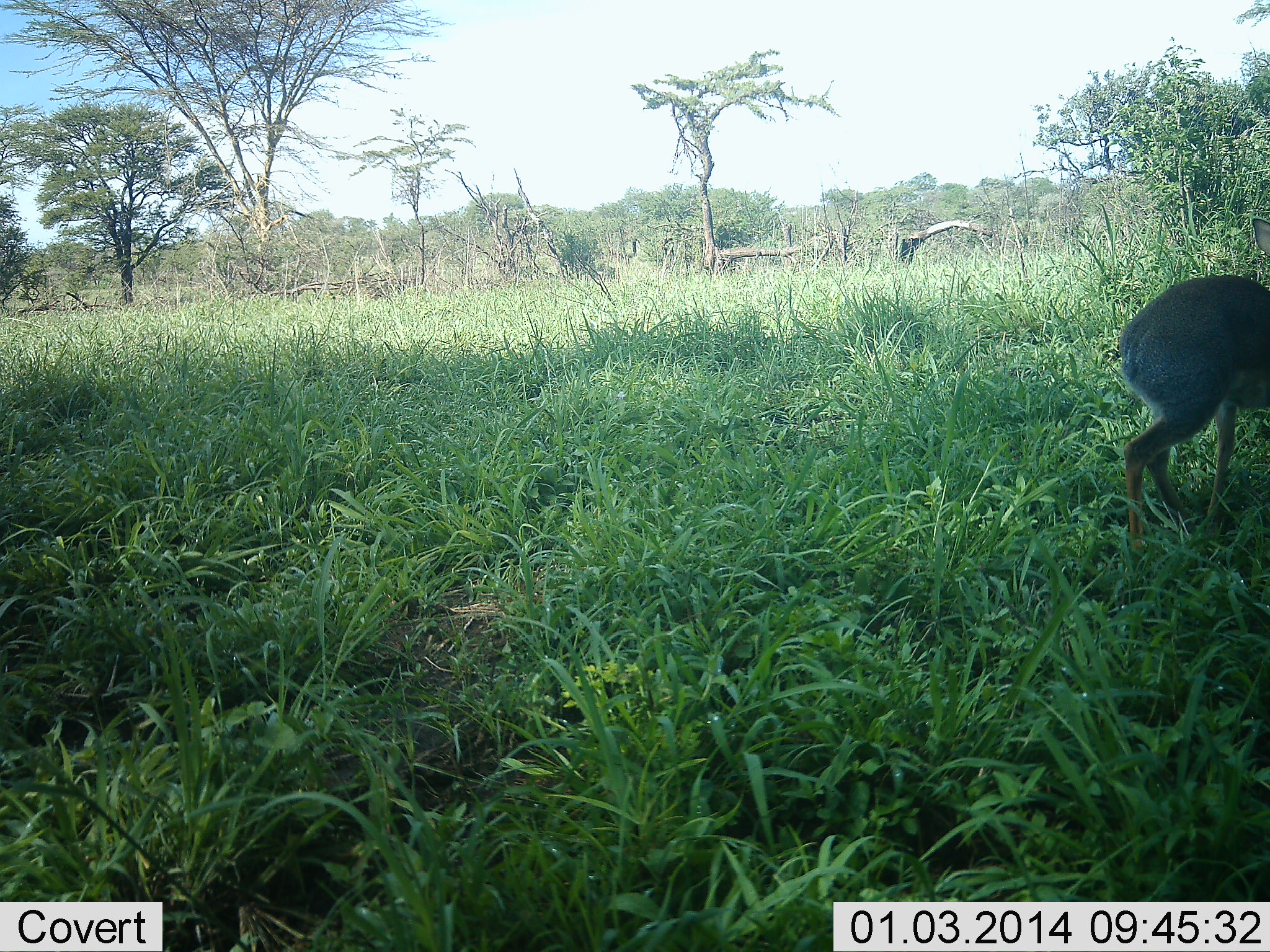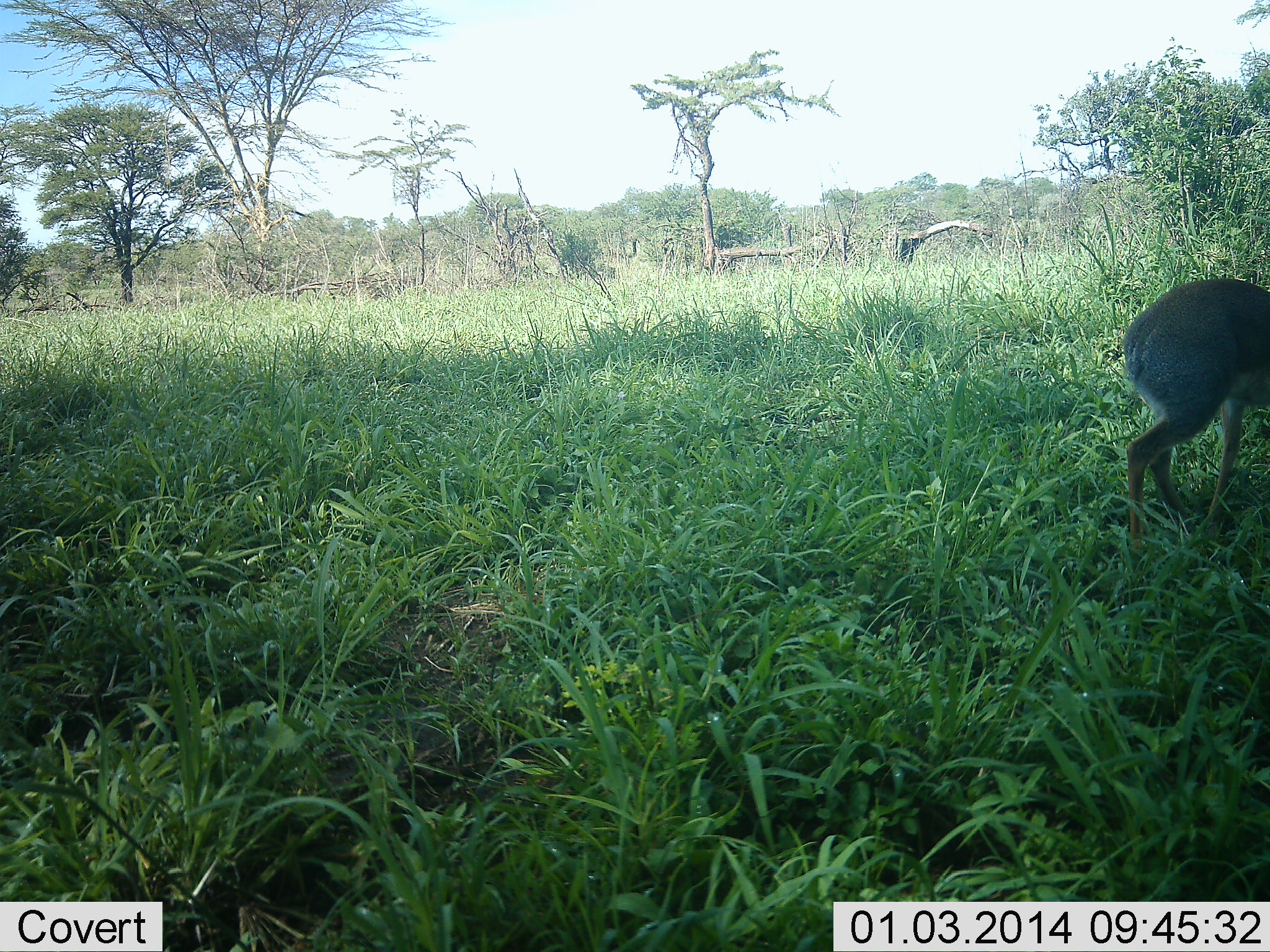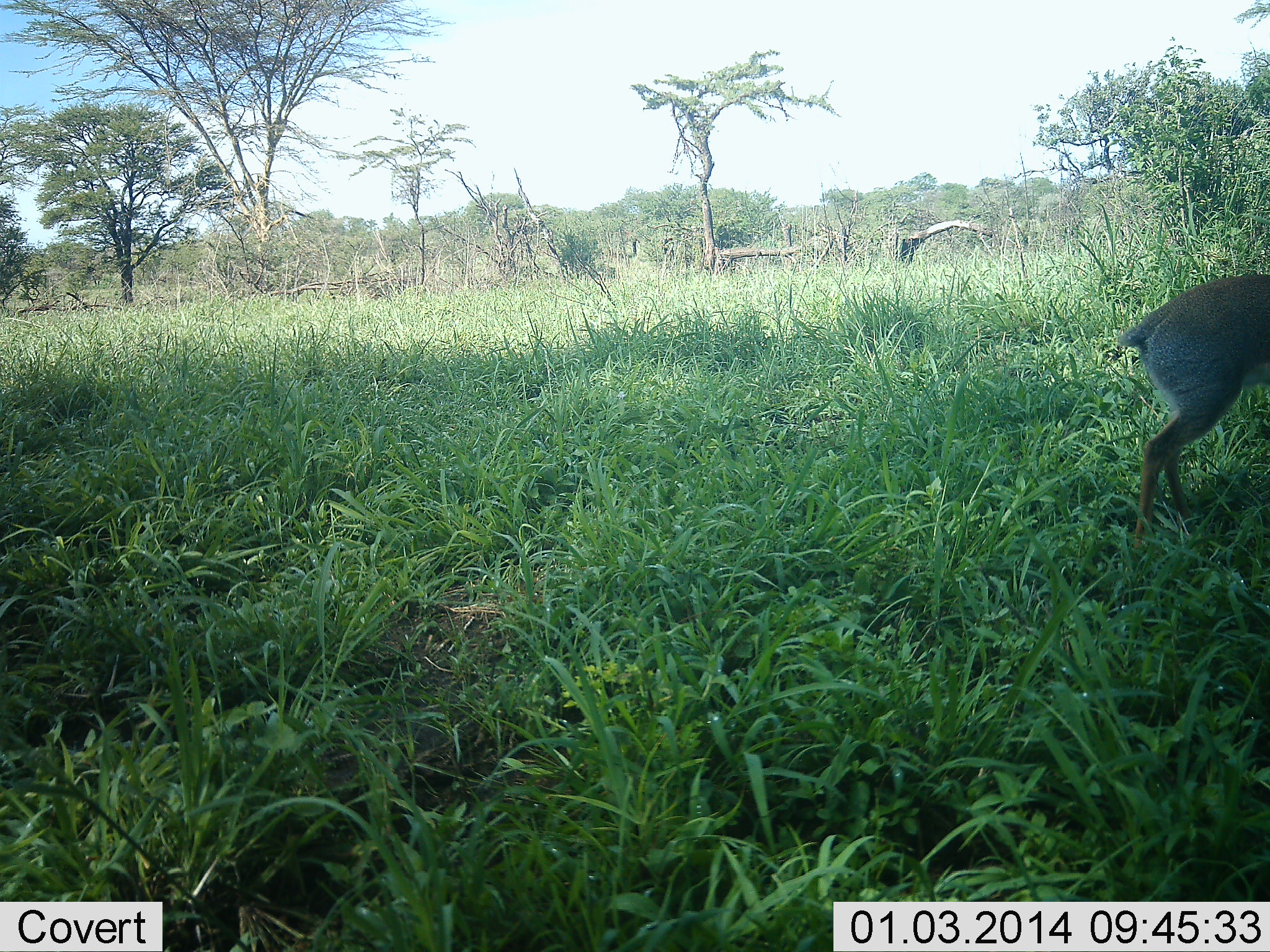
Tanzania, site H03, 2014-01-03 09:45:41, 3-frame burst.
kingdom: Animalia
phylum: Chordata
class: Mammalia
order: Artiodactyla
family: Bovidae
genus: Madoqua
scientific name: Madoqua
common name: dikdik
Dikdik (Madoqua), count 1. Behavior (volunteer vote fractions): standing 88%, resting 0%, moving 12%, interacting 0%. Young present (vote fraction): 0%. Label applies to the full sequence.